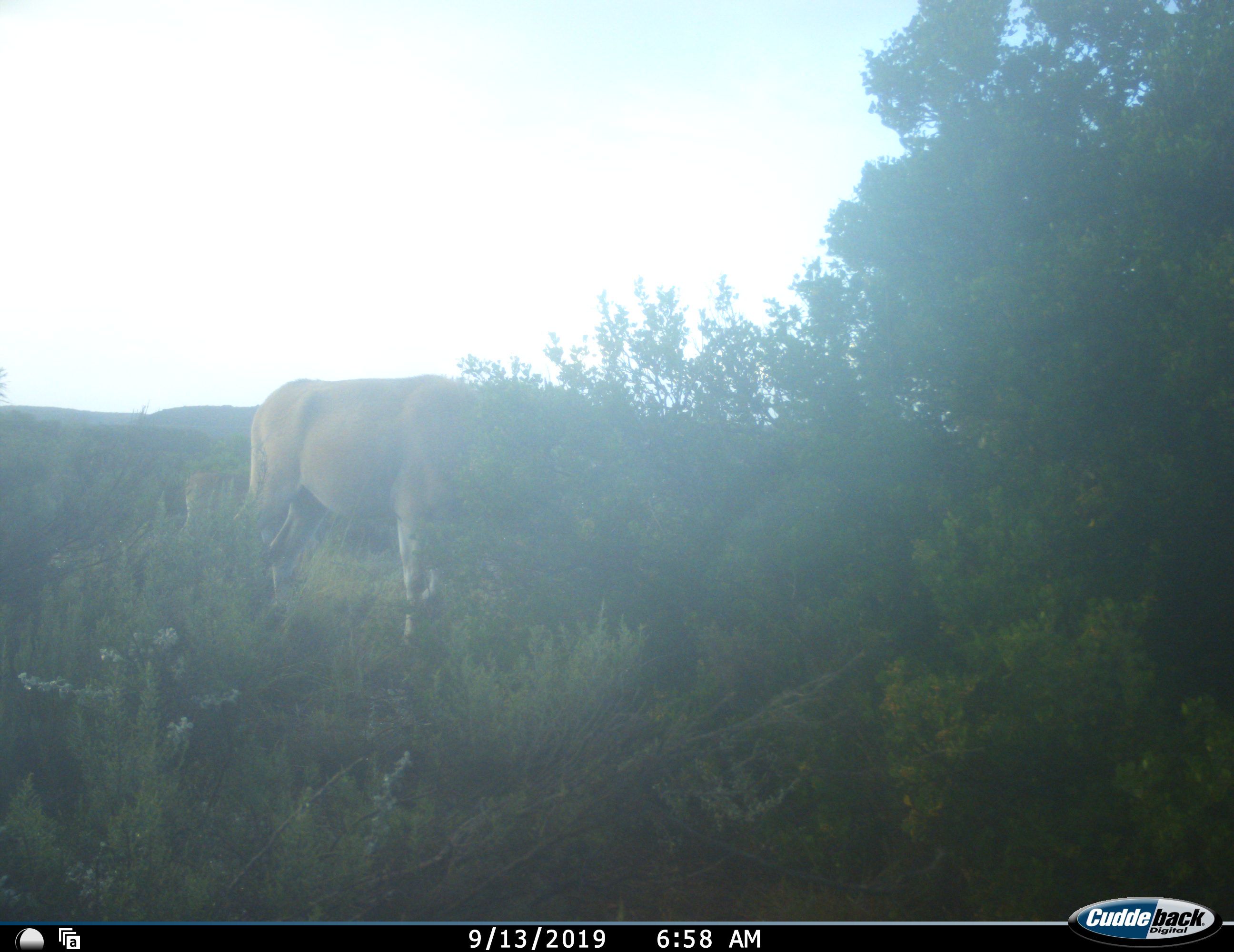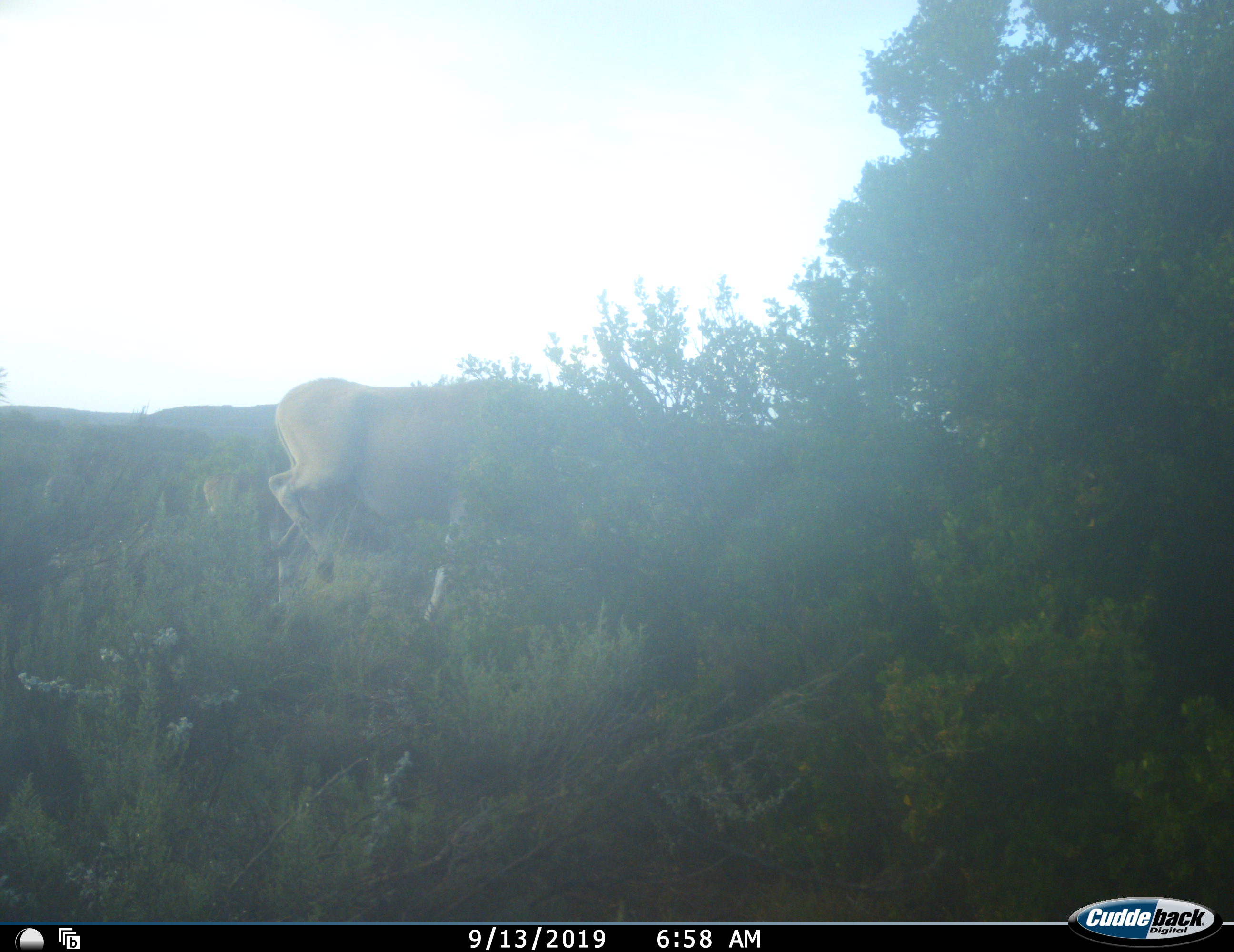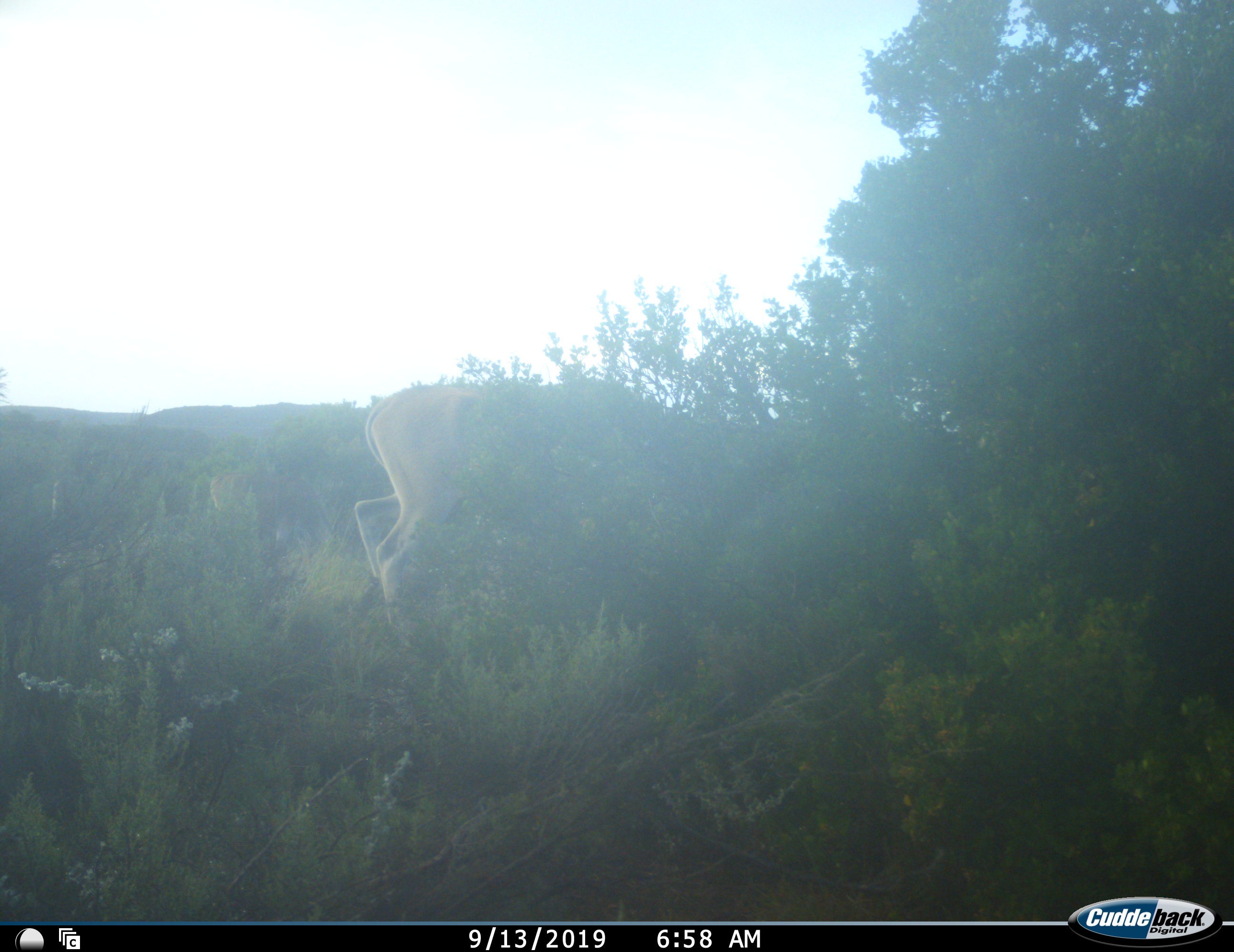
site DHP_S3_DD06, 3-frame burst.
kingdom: Animalia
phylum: Chordata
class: Mammalia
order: Artiodactyla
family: Bovidae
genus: Tragelaphus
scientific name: Tragelaphus oryx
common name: eland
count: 1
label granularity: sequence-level